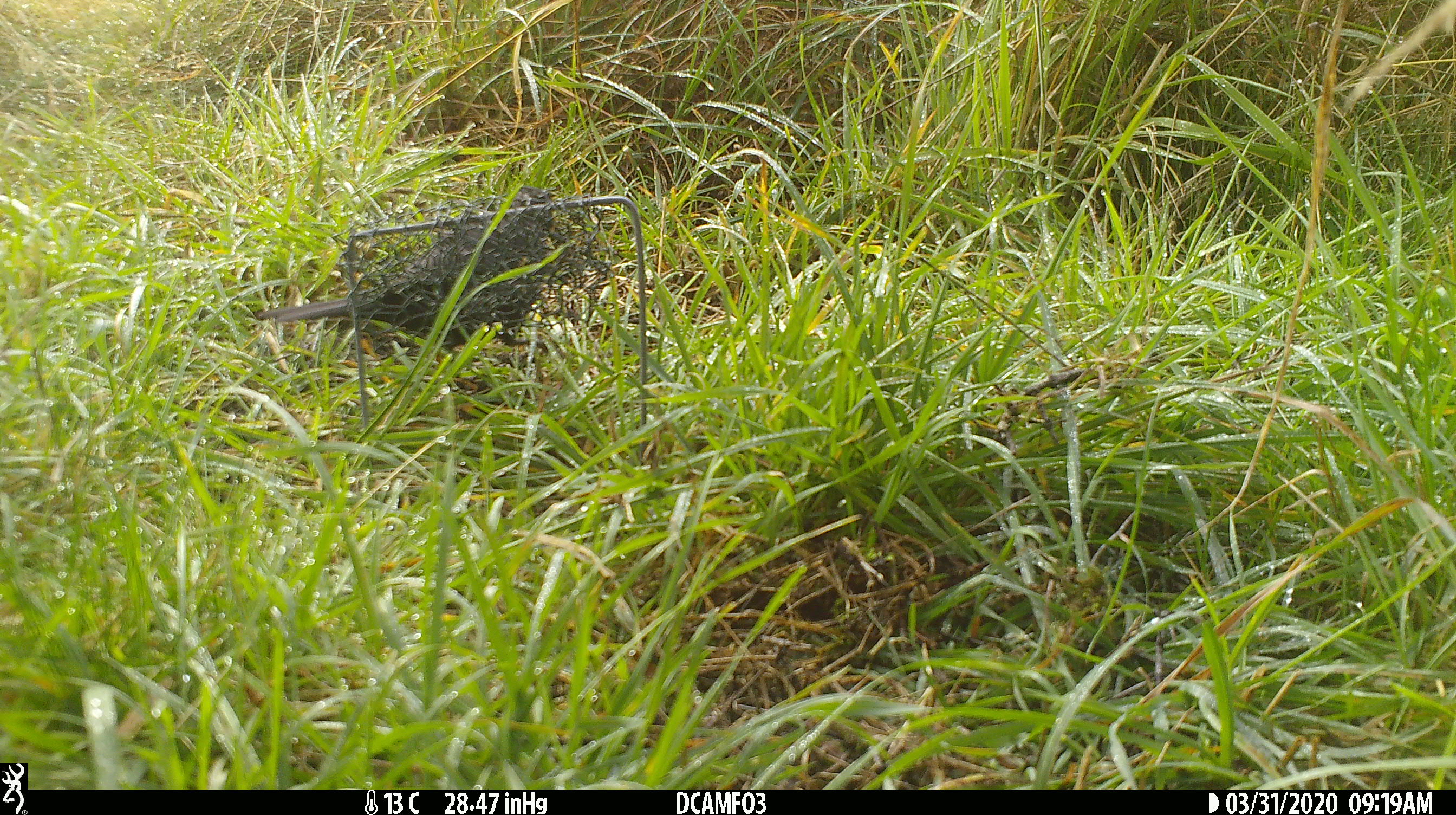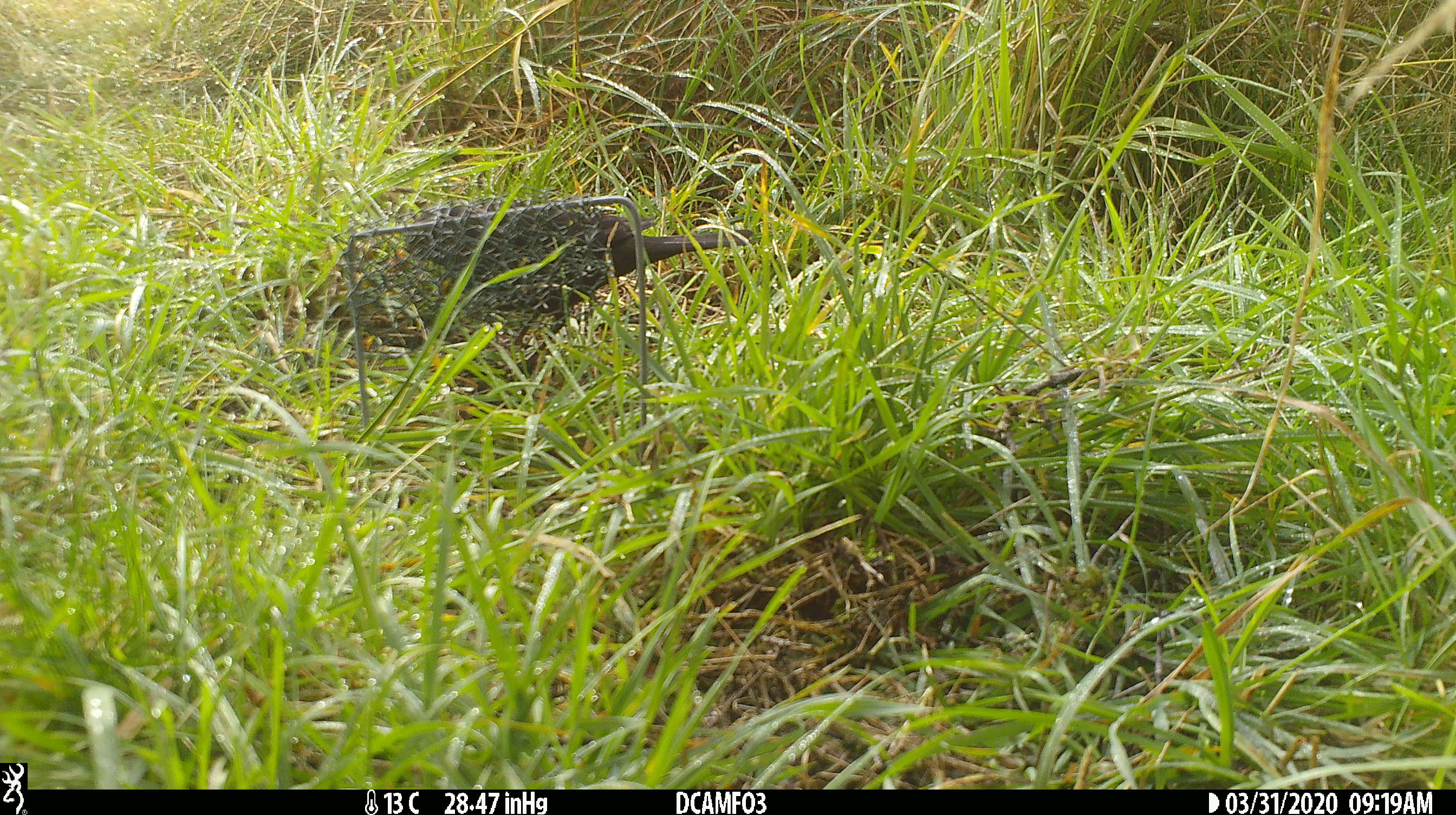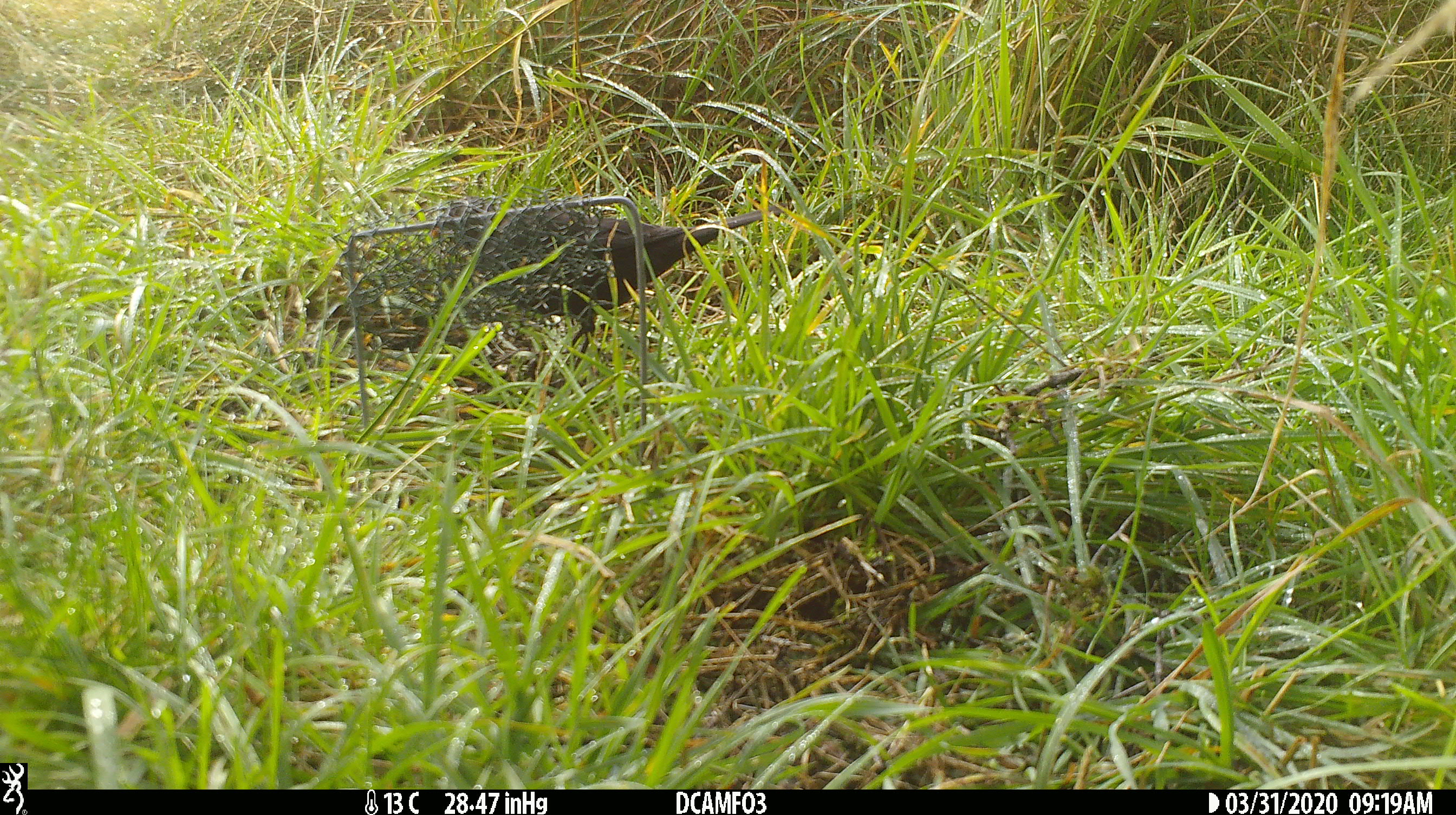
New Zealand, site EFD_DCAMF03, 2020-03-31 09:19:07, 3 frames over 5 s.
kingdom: Animalia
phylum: Chordata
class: Aves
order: Passeriformes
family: Turdidae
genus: Turdus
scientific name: Turdus merula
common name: eurasian blackbird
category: blackbird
Blackbird (eurasian blackbird) (Turdus merula).